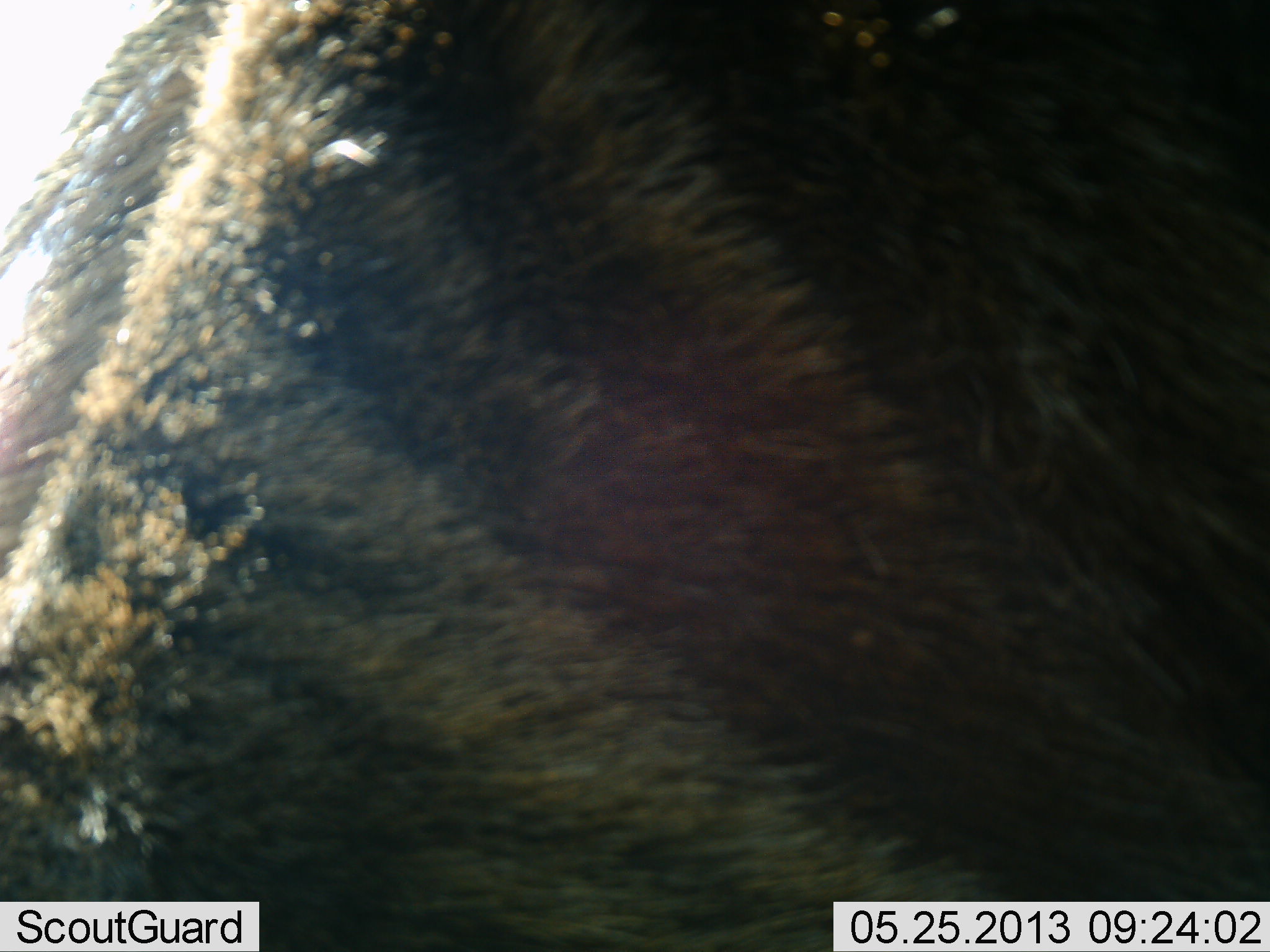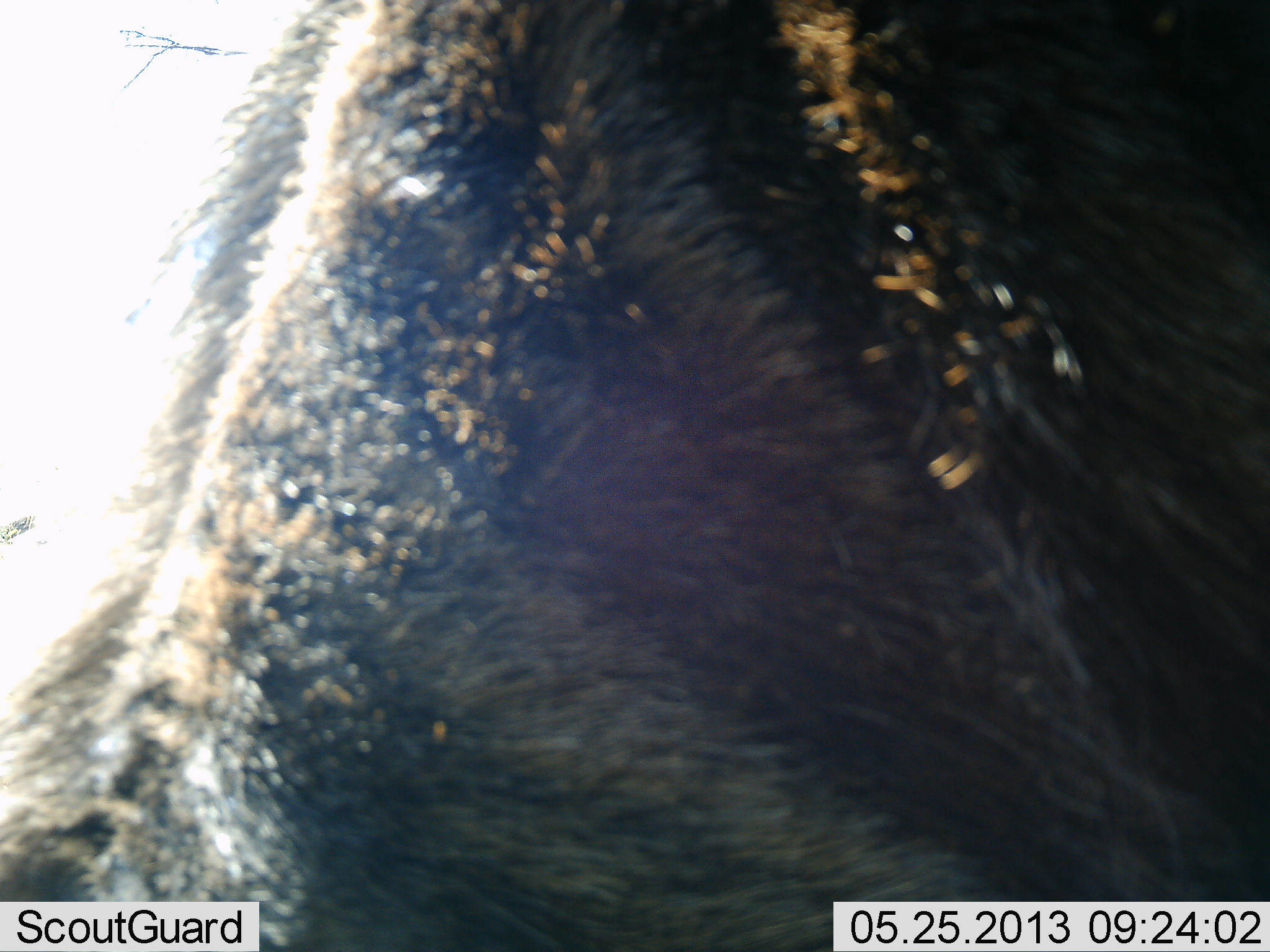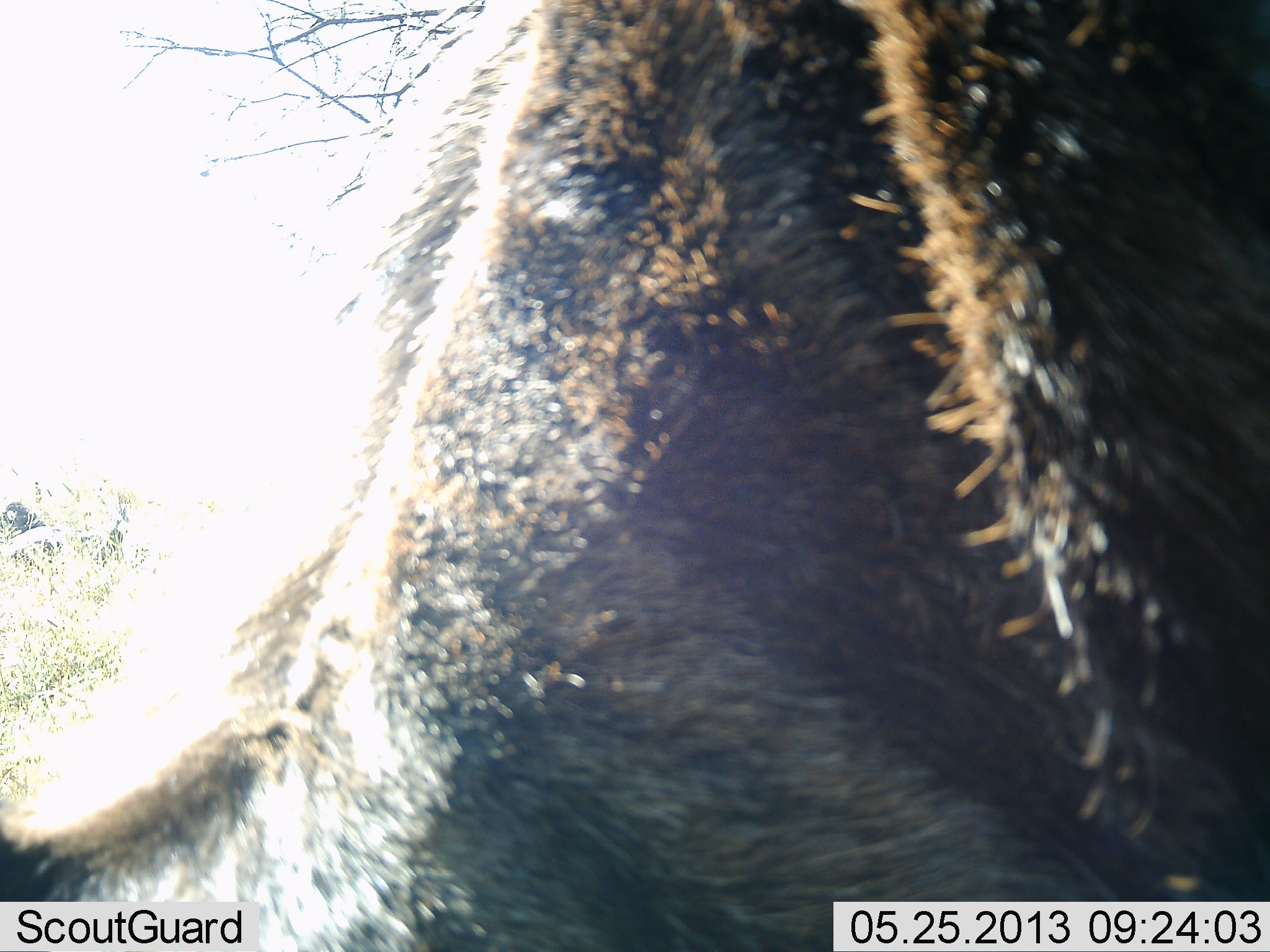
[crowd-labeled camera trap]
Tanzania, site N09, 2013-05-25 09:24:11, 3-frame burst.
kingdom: Animalia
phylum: Chordata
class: Mammalia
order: Artiodactyla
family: Bovidae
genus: Connochaetes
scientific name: Connochaetes taurinus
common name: blue wildebeest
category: wildebeest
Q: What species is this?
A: Wildebeest (blue wildebeest) (Connochaetes taurinus).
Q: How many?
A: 1.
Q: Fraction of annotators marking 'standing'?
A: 69%.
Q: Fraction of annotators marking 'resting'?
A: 0%.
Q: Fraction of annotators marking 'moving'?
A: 31%.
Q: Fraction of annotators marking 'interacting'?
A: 6%.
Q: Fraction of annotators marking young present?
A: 0%.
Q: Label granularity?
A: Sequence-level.